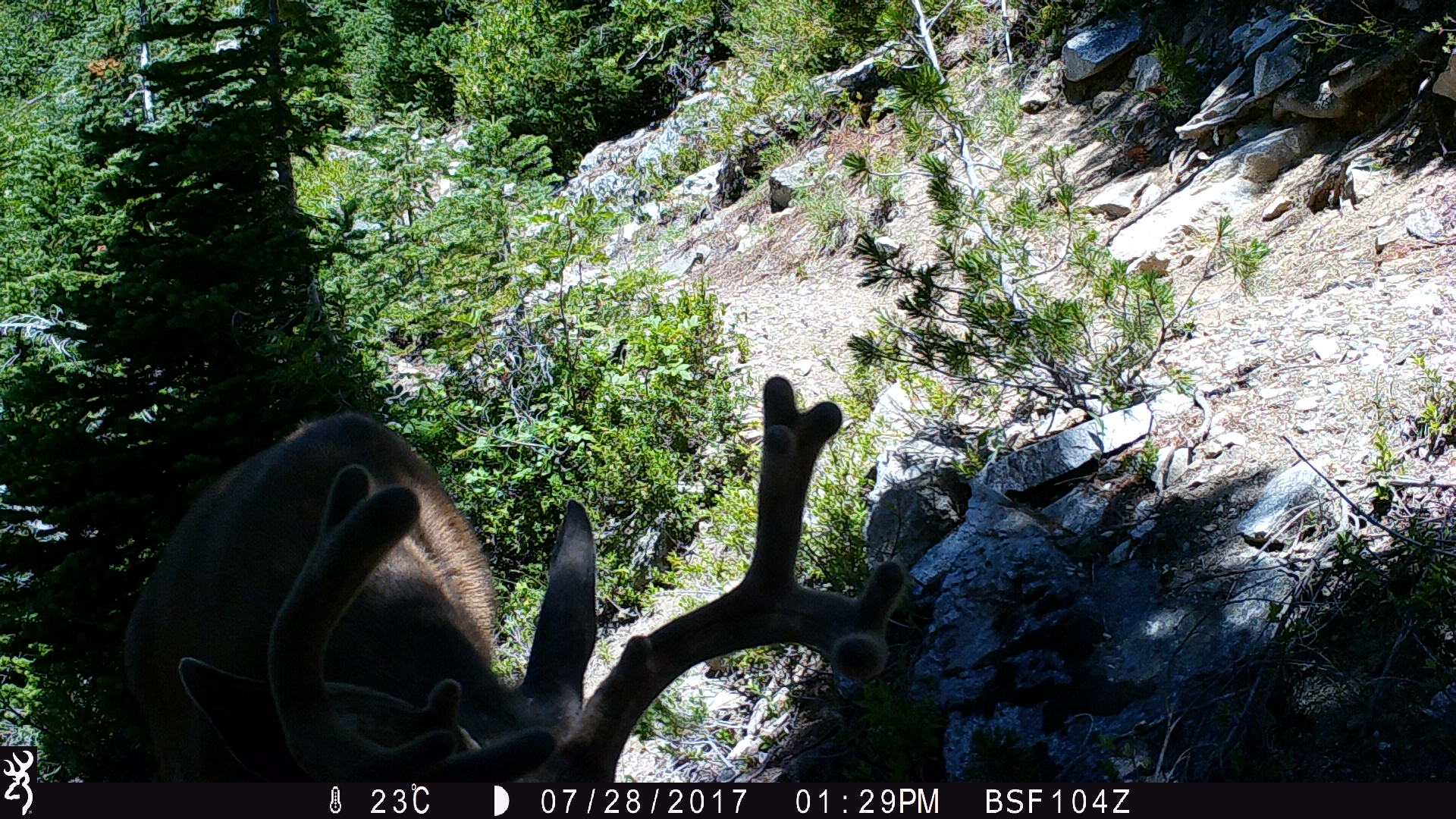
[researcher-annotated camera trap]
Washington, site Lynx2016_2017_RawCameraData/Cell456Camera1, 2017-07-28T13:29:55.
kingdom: Animalia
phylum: Chordata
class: Mammalia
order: Artiodactyla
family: Cervidae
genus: Odocoileus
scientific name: Odocoileus hemionus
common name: mule deer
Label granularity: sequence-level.